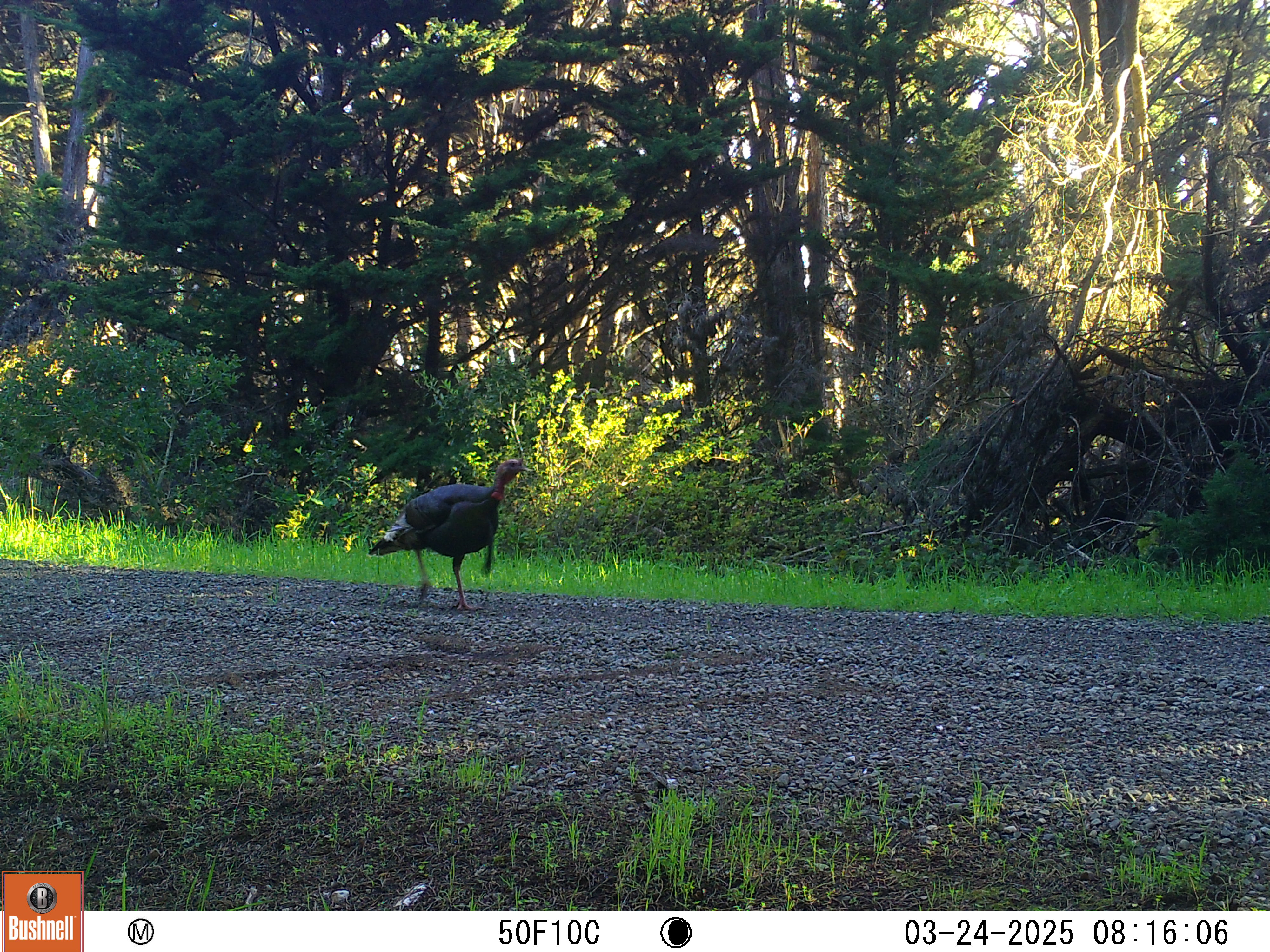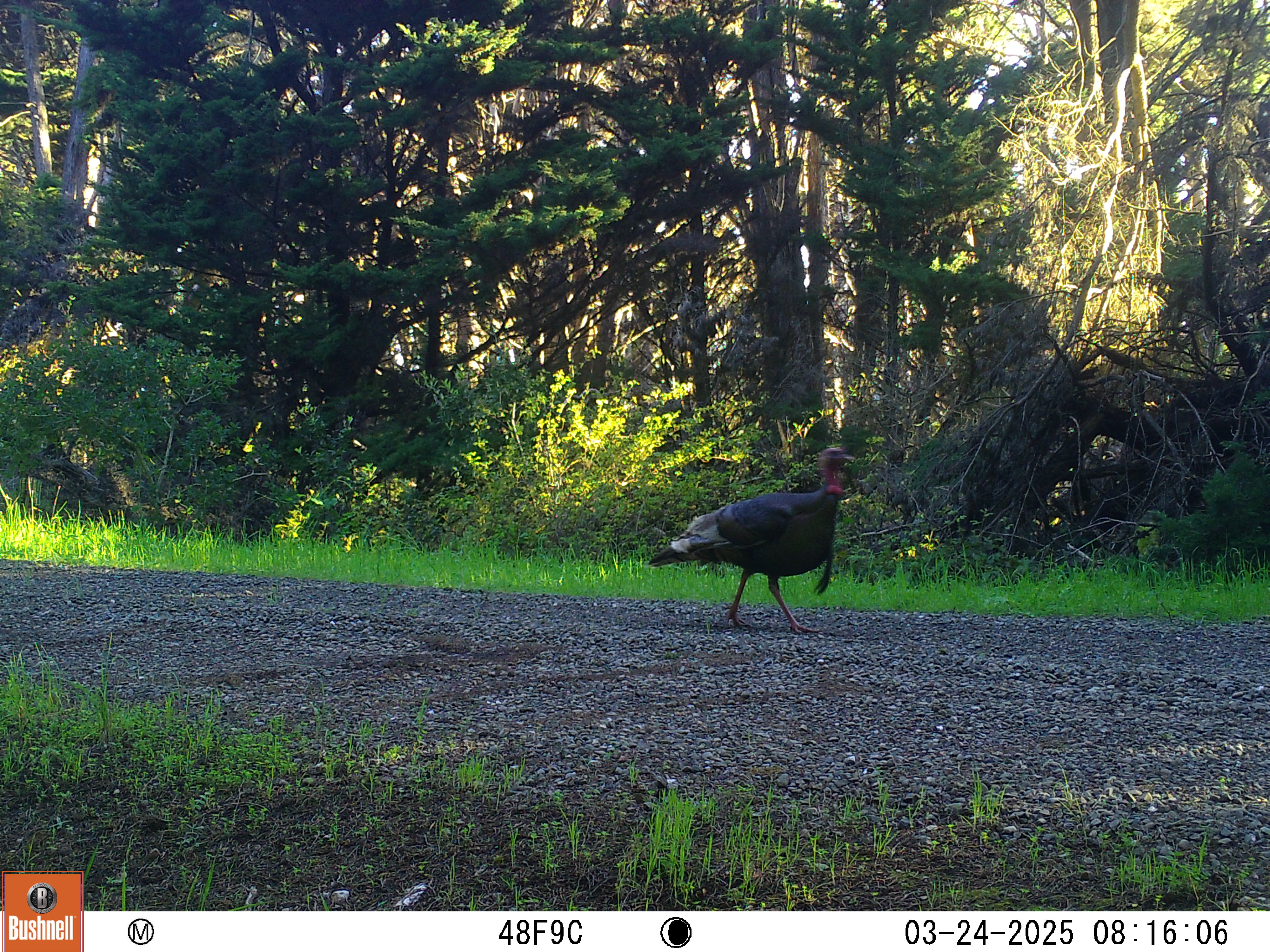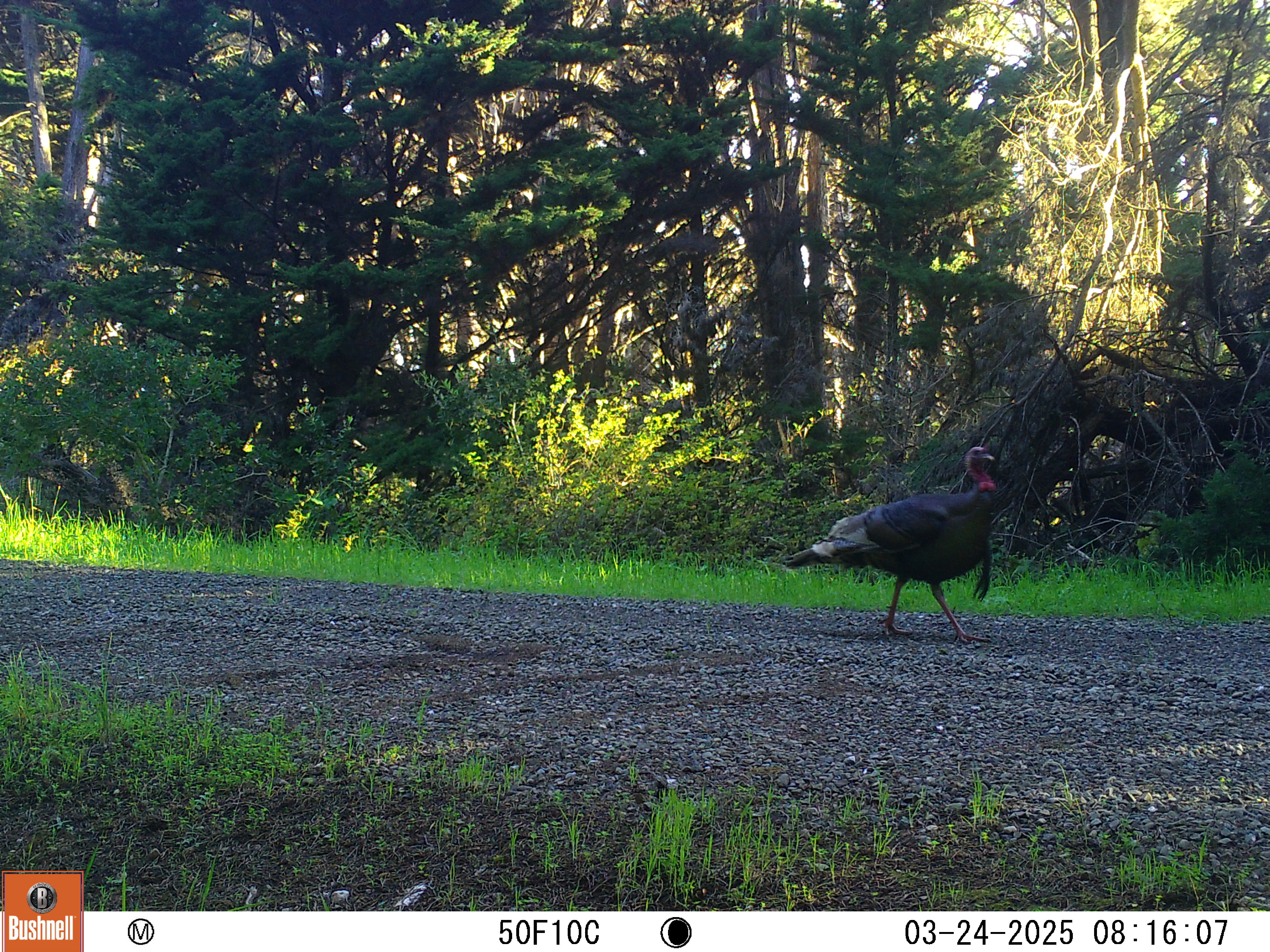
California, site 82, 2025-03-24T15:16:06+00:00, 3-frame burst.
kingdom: Animalia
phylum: Chordata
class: Aves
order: Galliformes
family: Phasianidae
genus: Meleagris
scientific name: Meleagris gallopavo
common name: turkey